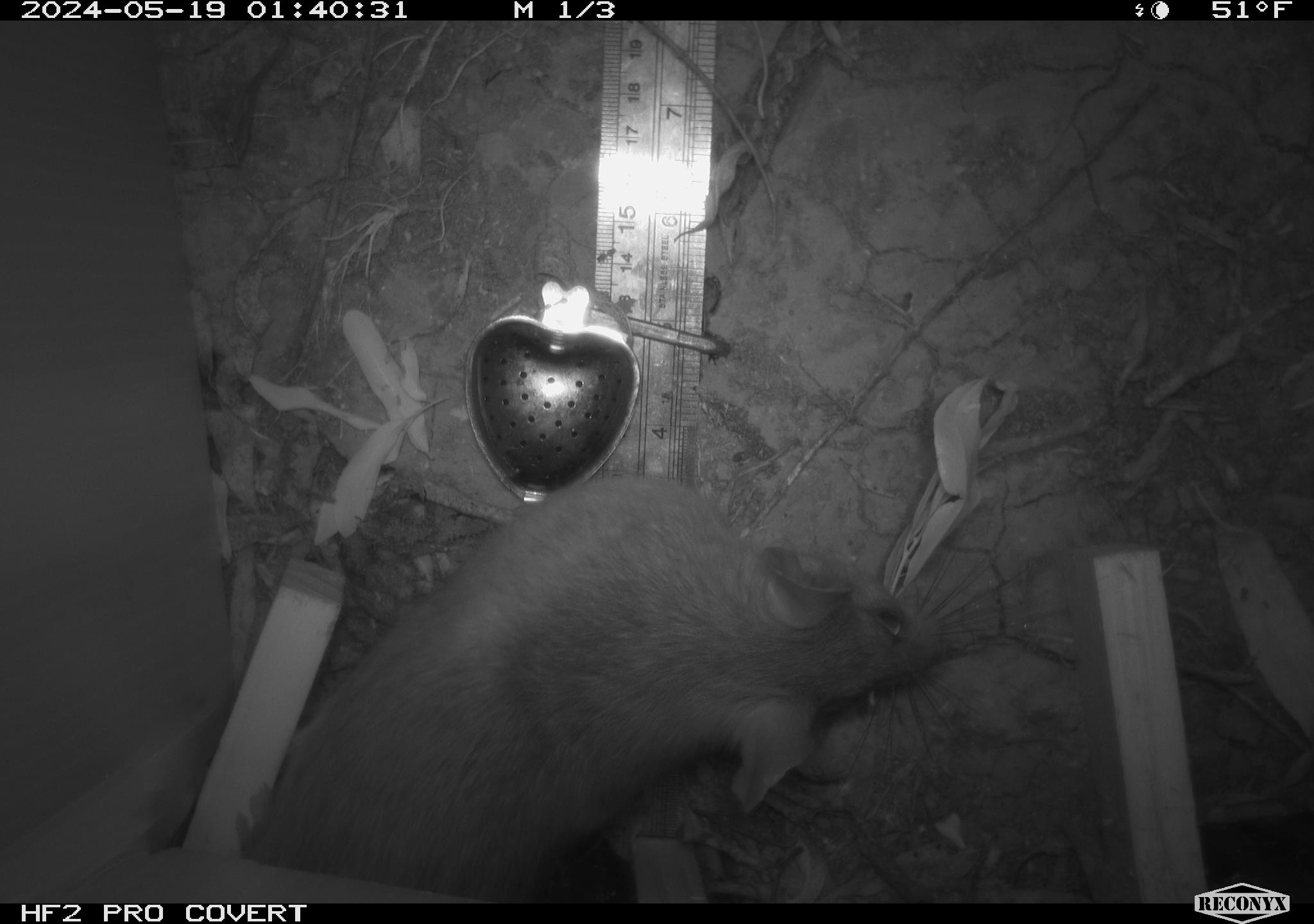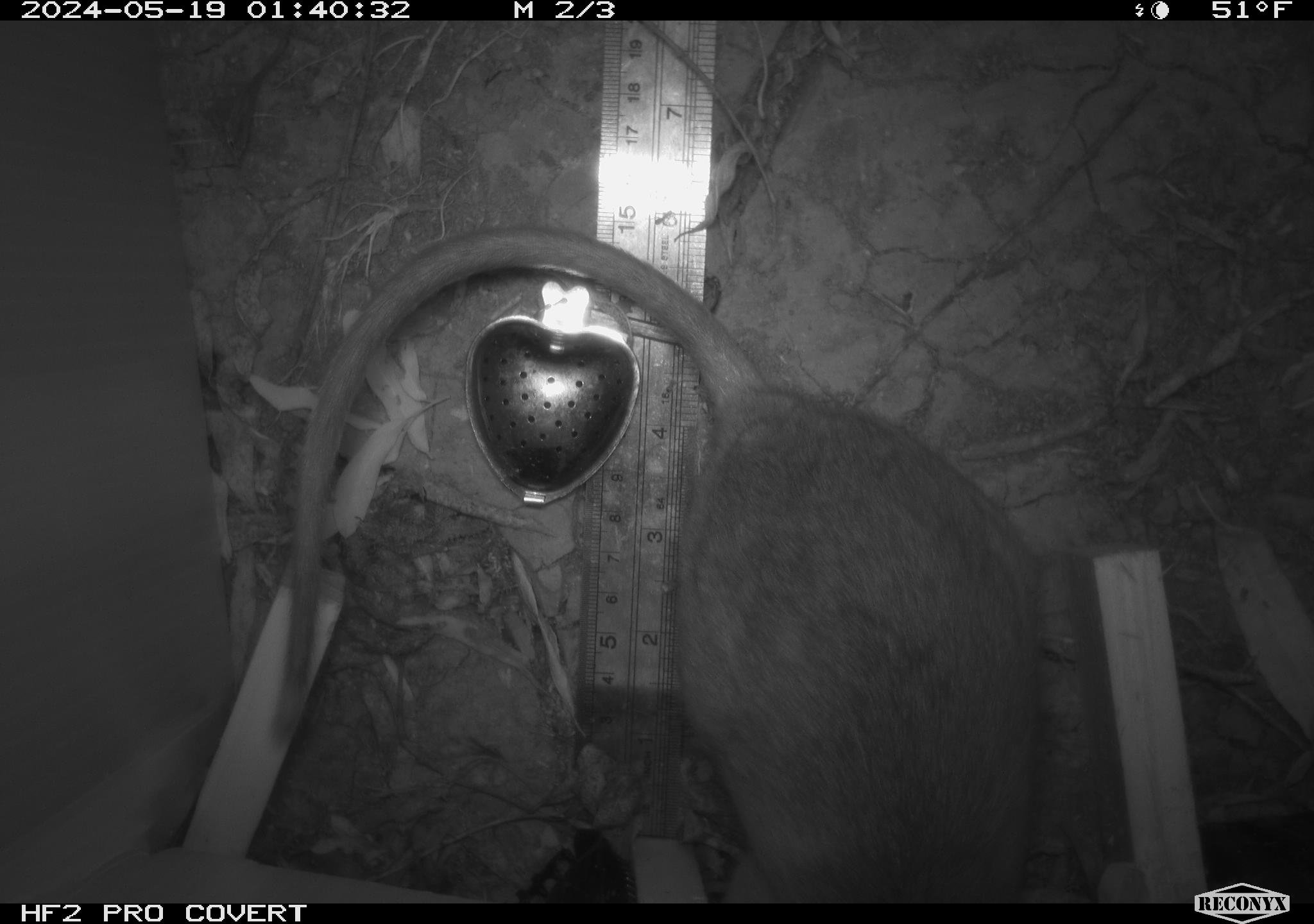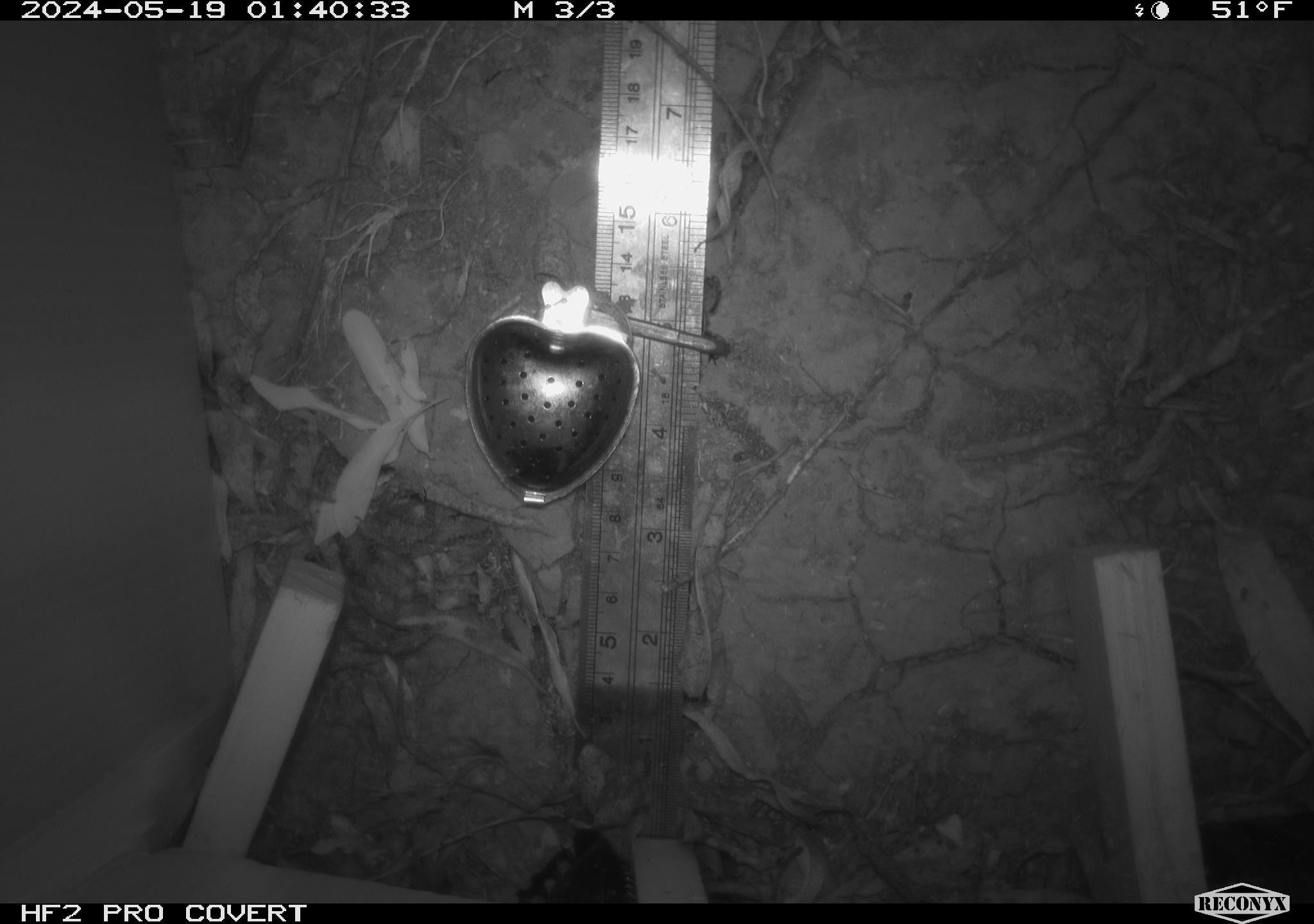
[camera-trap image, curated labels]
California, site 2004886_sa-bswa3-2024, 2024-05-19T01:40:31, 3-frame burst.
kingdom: Animalia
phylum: Chordata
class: Mammalia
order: Rodentia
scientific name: Rodentia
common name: woodrat or rat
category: woodrat or rat species